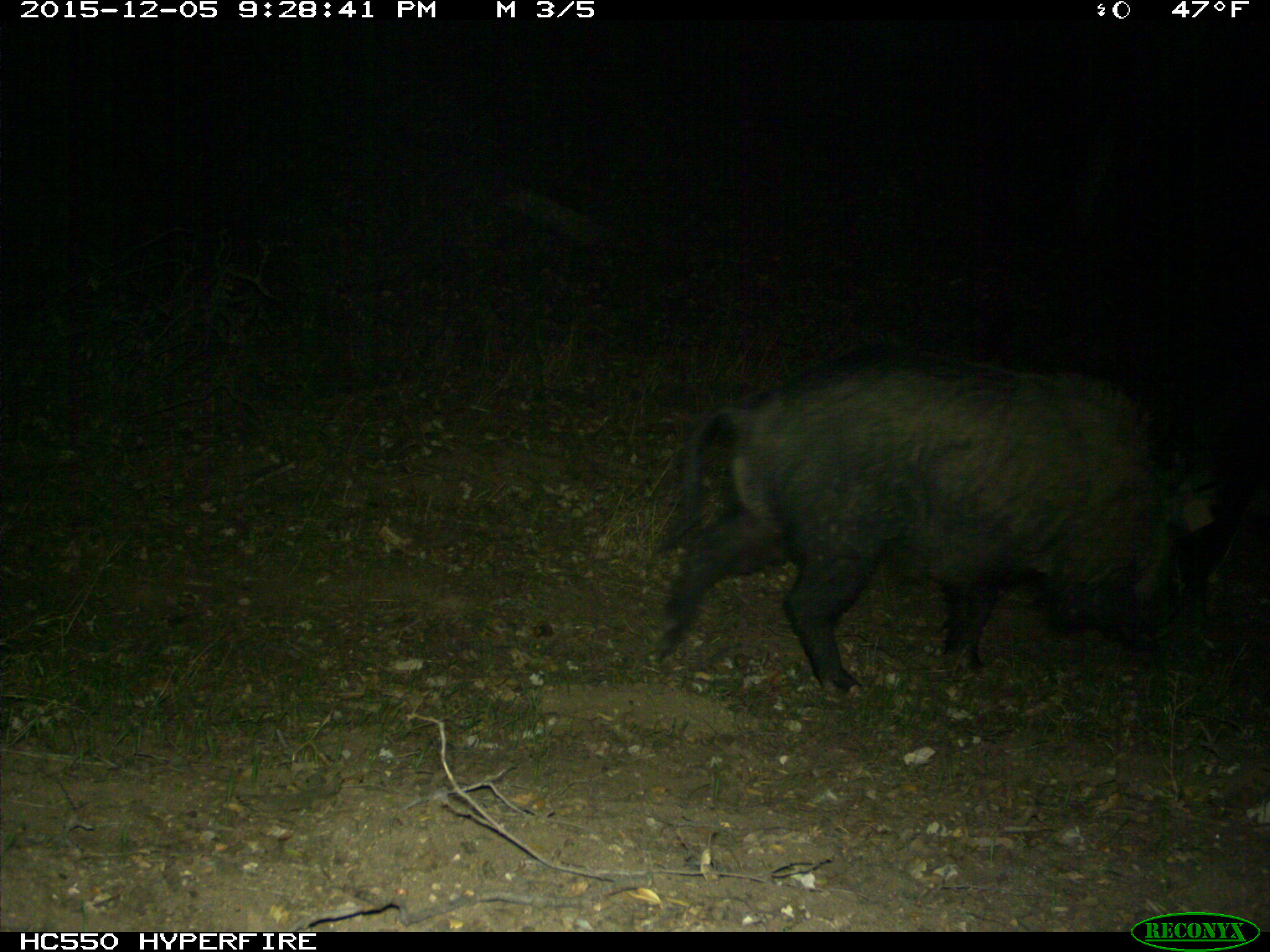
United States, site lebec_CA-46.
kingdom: Animalia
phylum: Chordata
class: Mammalia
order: Artiodactyla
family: Suidae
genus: Sus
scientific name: Sus scrofa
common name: wild boar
Sus scrofa (wild boar).